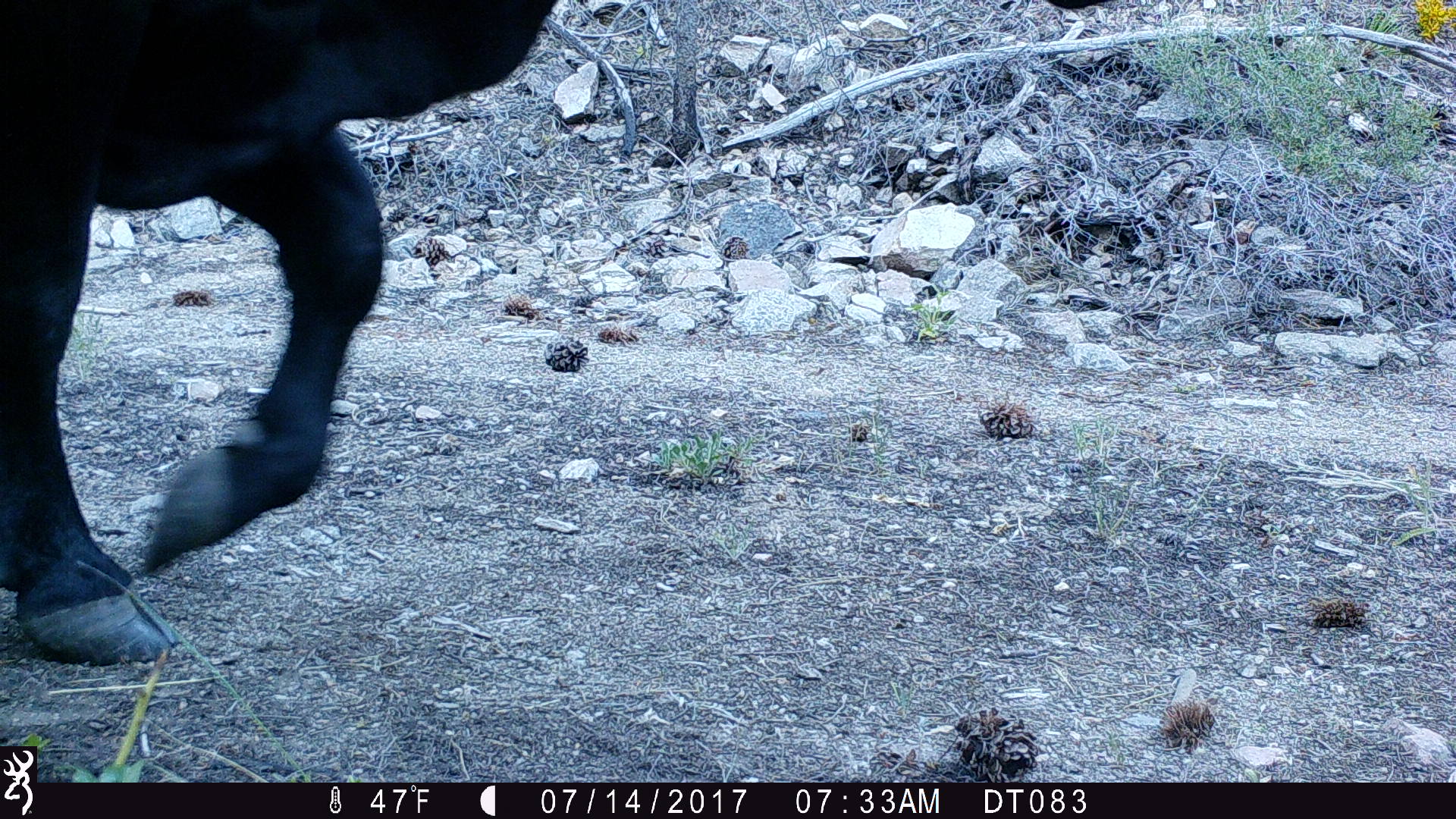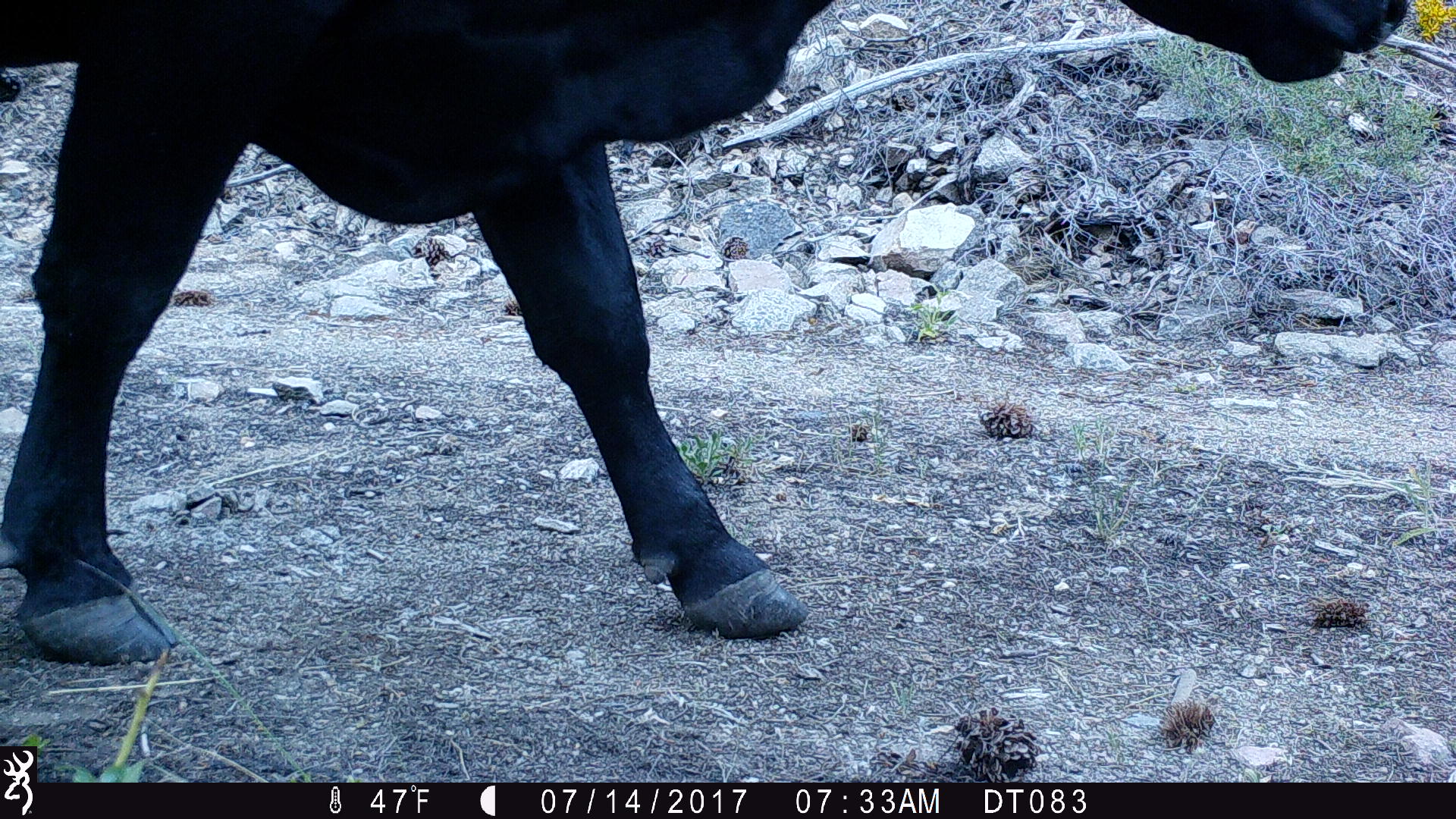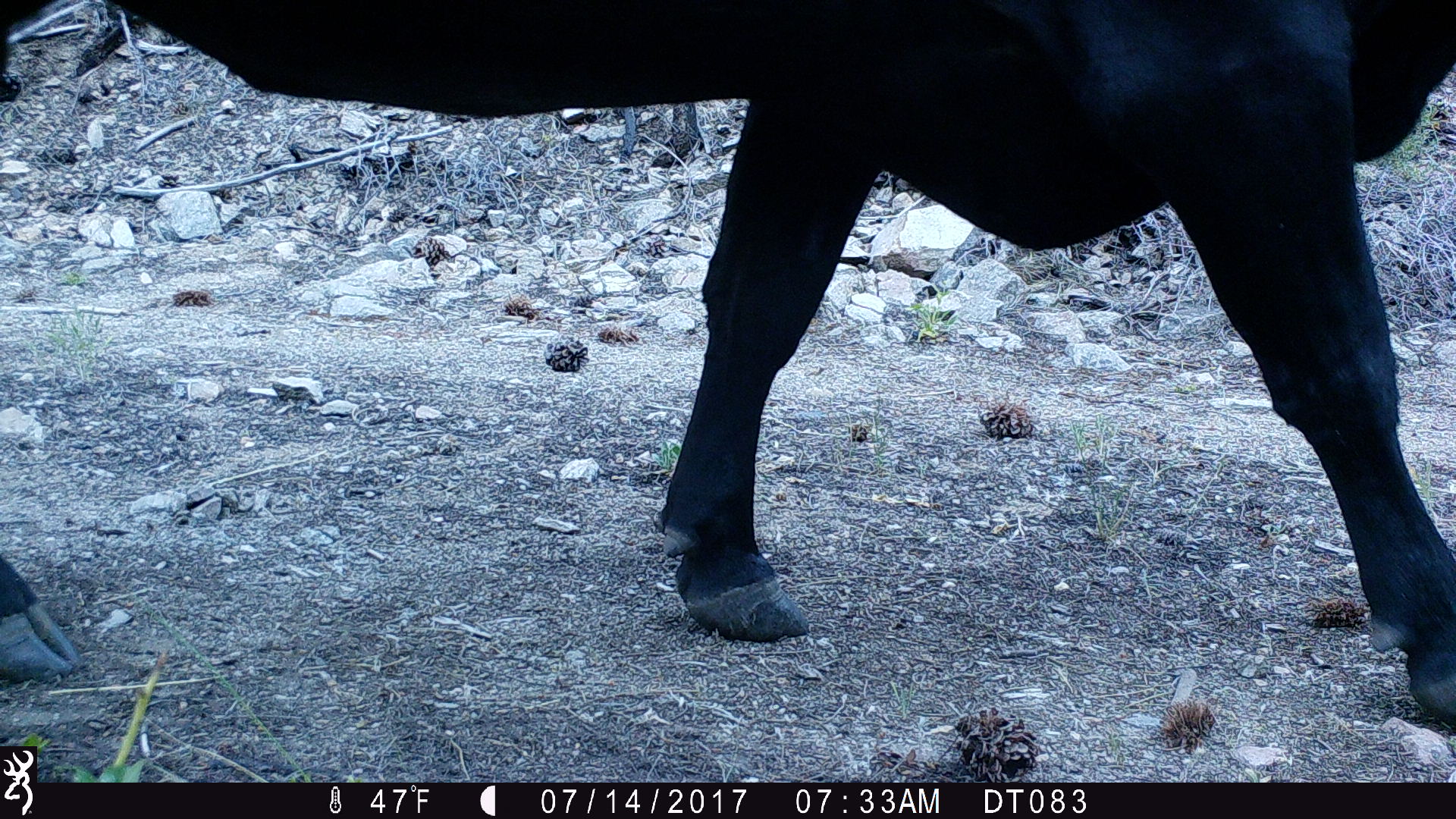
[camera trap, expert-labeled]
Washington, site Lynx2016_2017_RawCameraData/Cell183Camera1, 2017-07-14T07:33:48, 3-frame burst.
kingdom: Animalia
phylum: Chordata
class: Mammalia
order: Artiodactyla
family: Bovidae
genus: Bos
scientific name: Bos taurus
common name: domestic cattle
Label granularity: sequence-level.